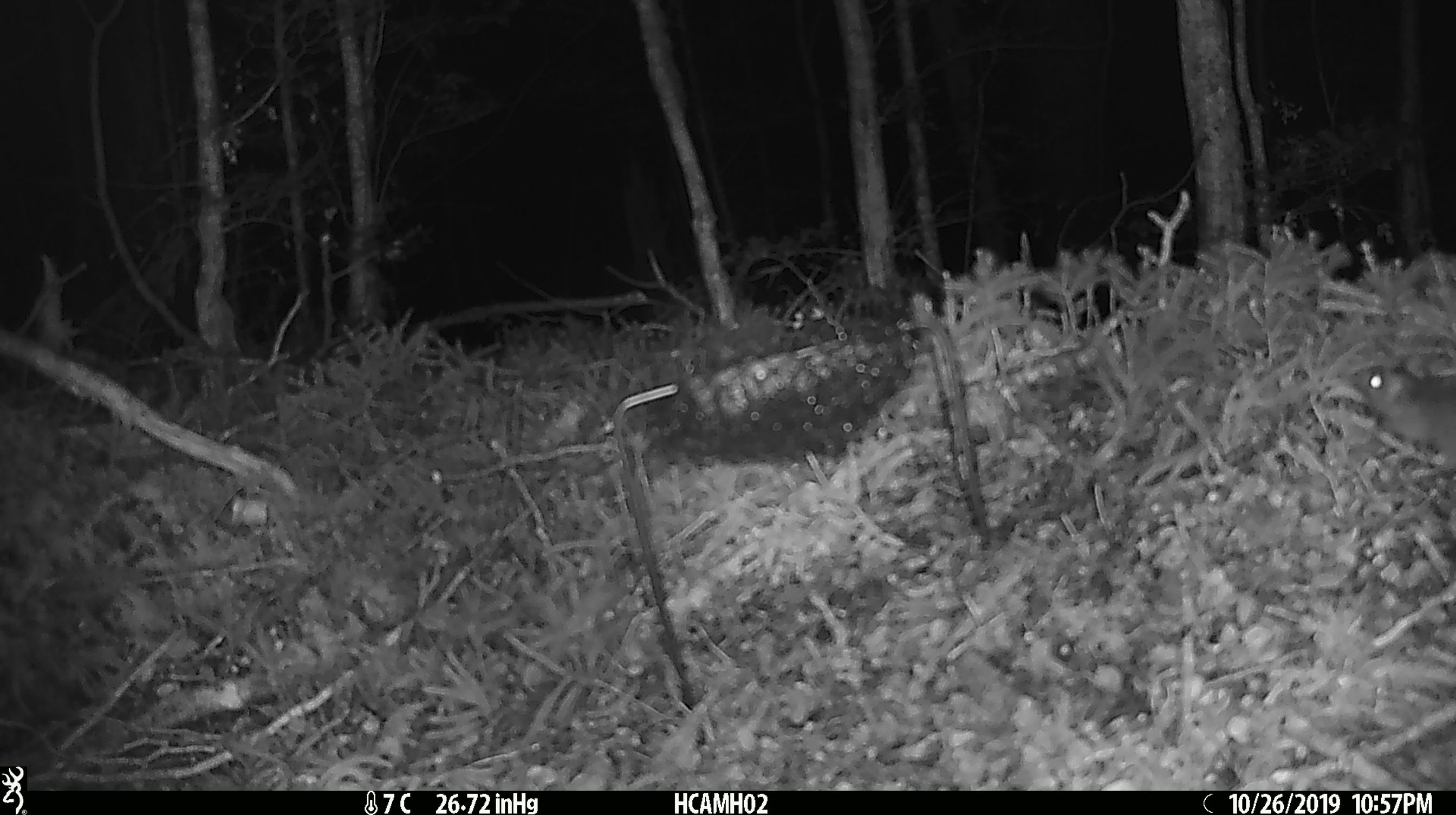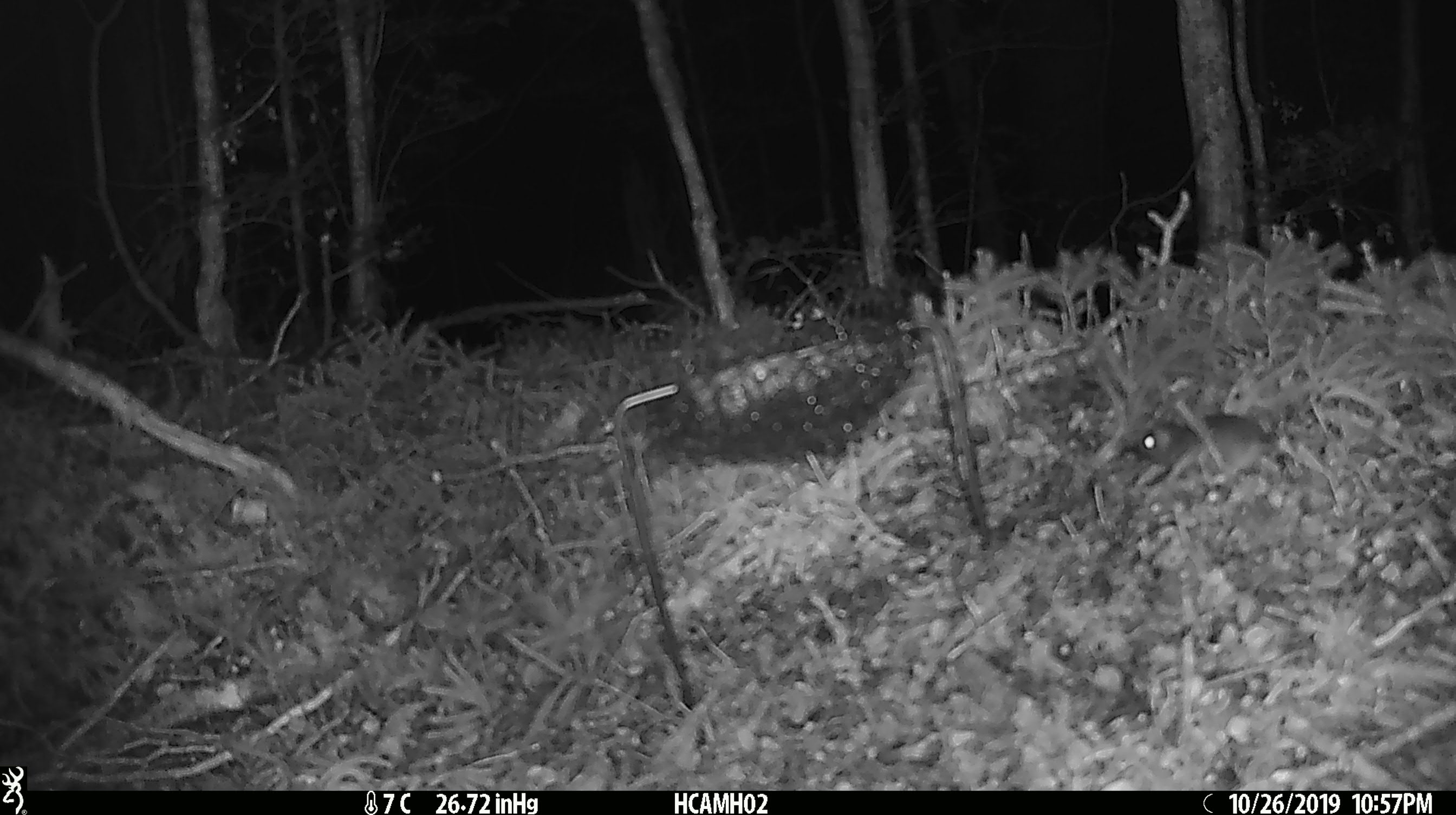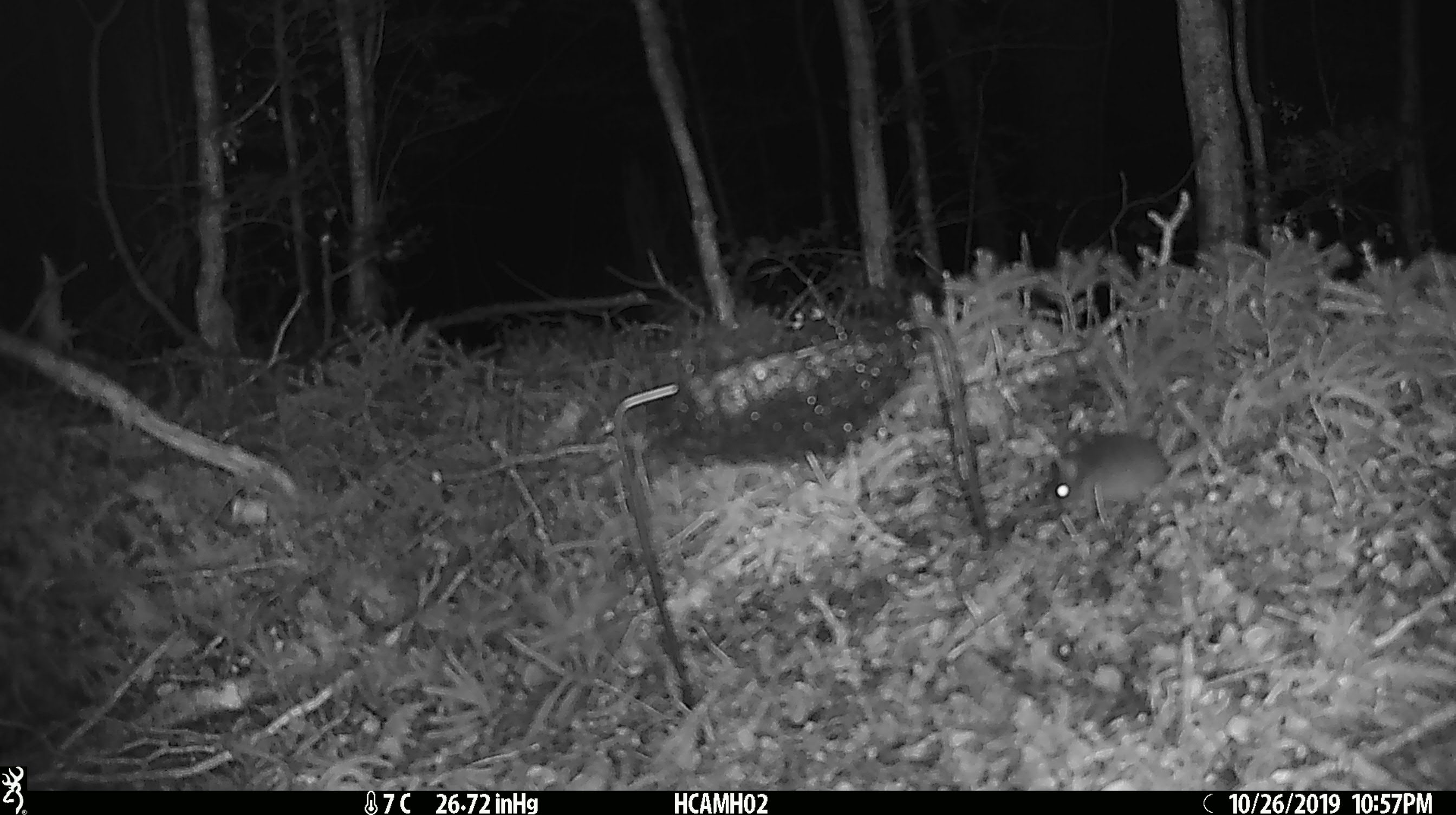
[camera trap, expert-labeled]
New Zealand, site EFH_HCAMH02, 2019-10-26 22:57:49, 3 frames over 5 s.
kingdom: Animalia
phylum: Chordata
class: Mammalia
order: Rodentia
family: Muridae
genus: Mus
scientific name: Mus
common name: mouse